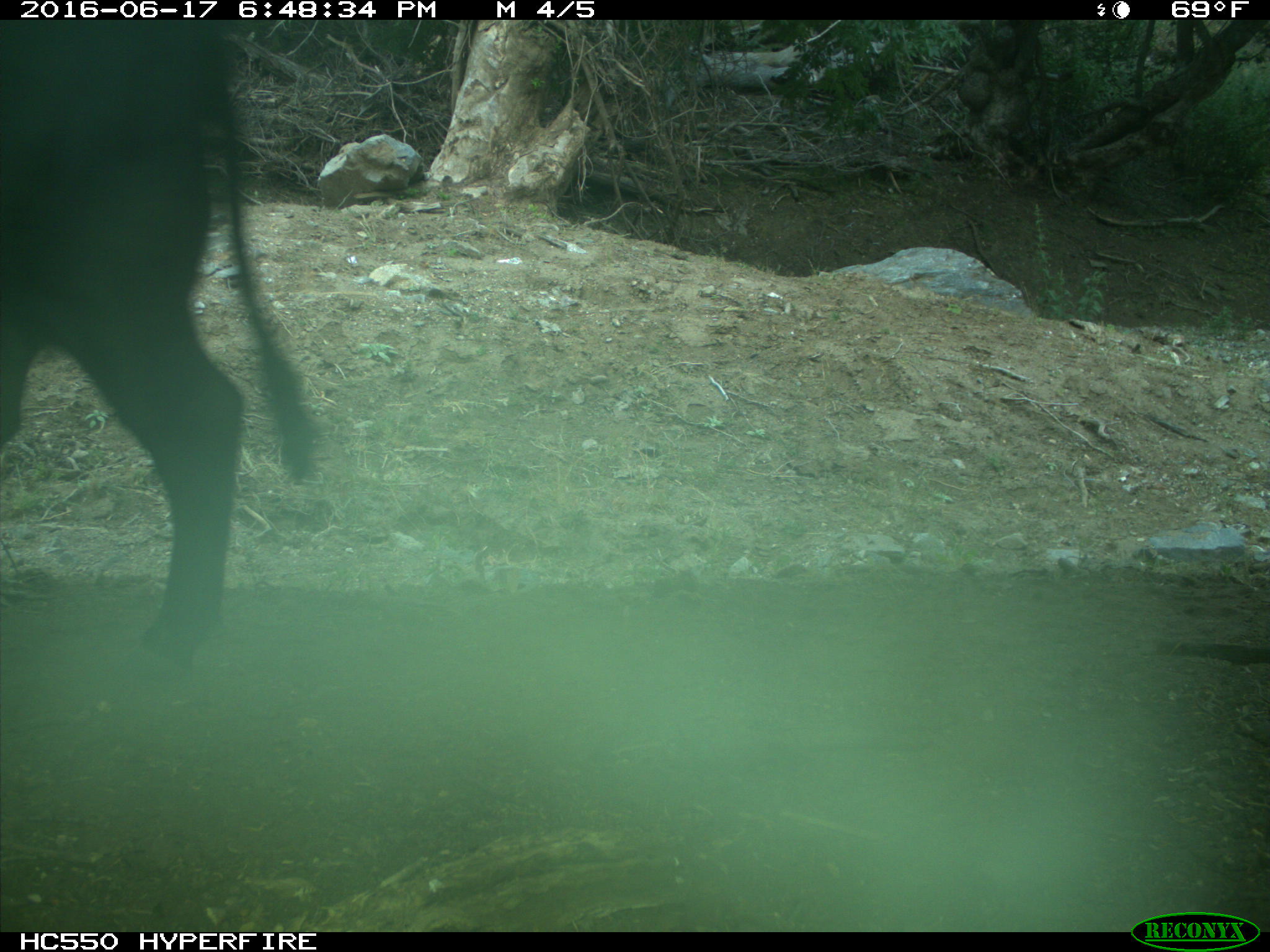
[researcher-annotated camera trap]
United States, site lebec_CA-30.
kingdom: Animalia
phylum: Chordata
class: Mammalia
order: Artiodactyla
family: Bovidae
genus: Bos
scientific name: Bos taurus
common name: domestic cow